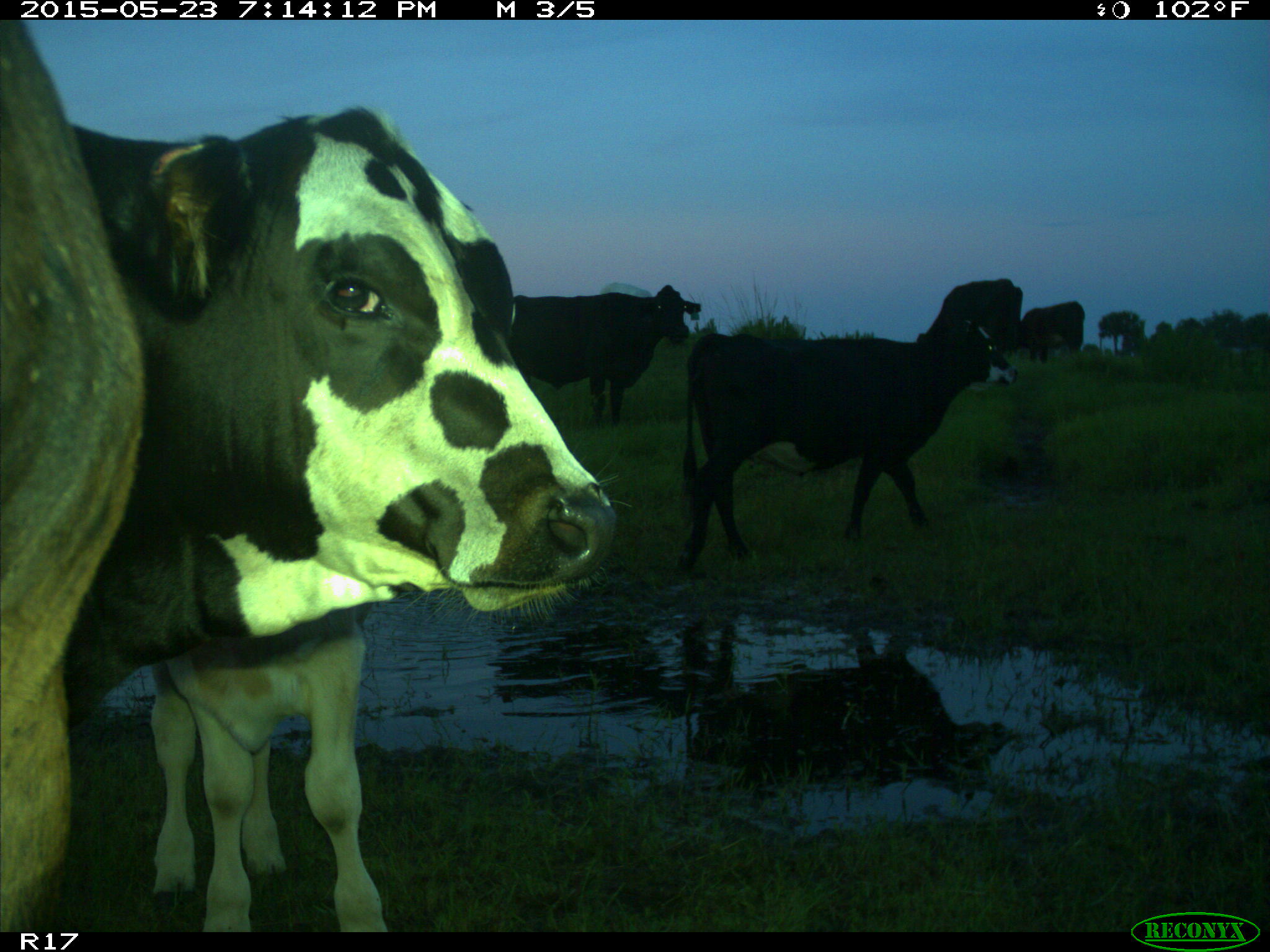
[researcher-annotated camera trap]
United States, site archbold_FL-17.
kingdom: Animalia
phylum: Chordata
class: Mammalia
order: Artiodactyla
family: Bovidae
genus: Bos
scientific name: Bos taurus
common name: domestic cow